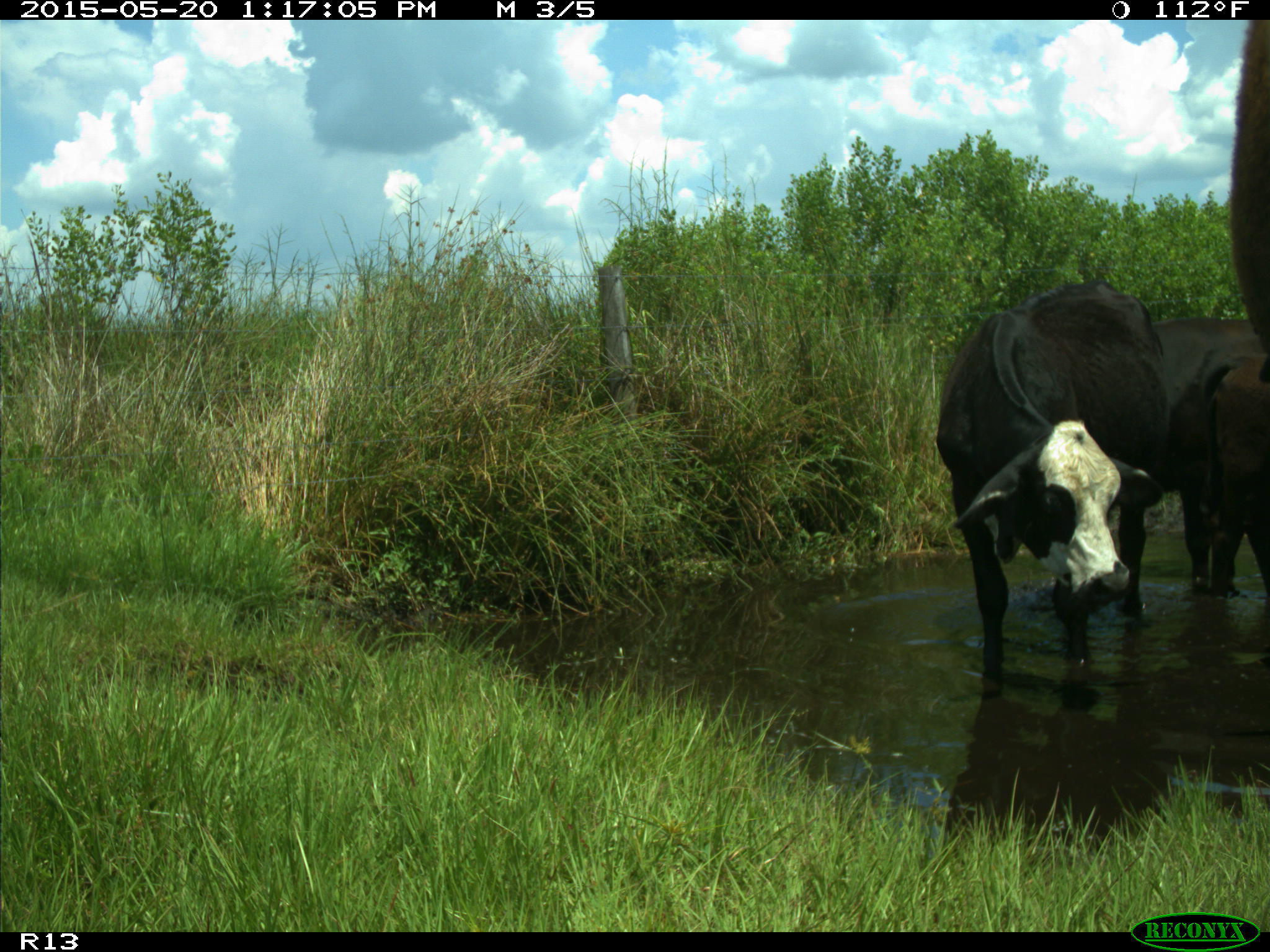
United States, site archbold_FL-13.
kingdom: Animalia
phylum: Chordata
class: Mammalia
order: Artiodactyla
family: Bovidae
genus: Bos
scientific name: Bos taurus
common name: domestic cow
Bos taurus (domestic cow).